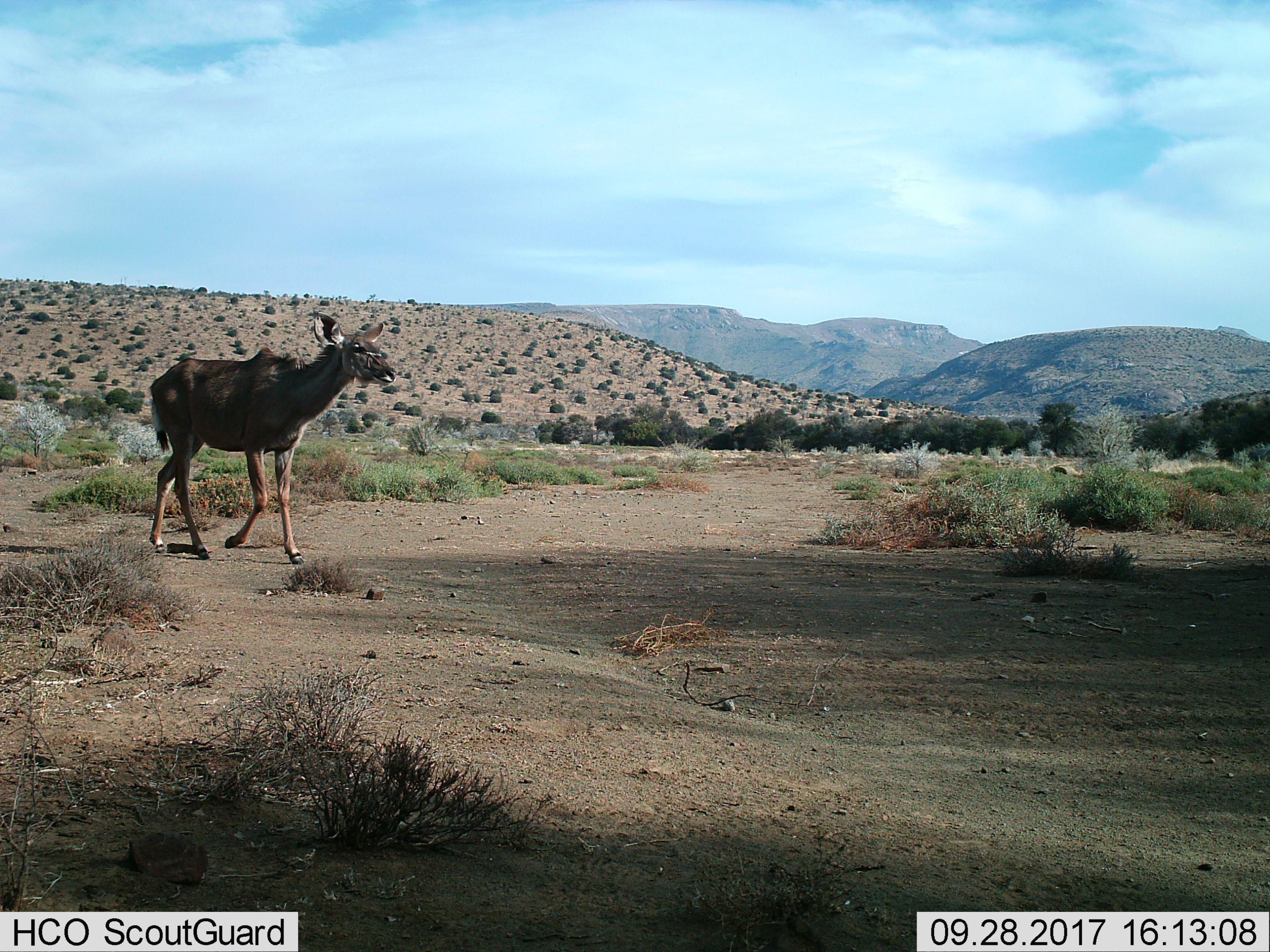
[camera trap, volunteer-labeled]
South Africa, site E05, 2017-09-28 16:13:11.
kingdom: Animalia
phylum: Chordata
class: Mammalia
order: Artiodactyla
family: Bovidae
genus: Tragelaphus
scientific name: Tragelaphus strepsiceros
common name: greater kudu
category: kudu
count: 1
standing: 0%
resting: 0%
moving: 100%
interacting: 0%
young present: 0%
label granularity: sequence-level